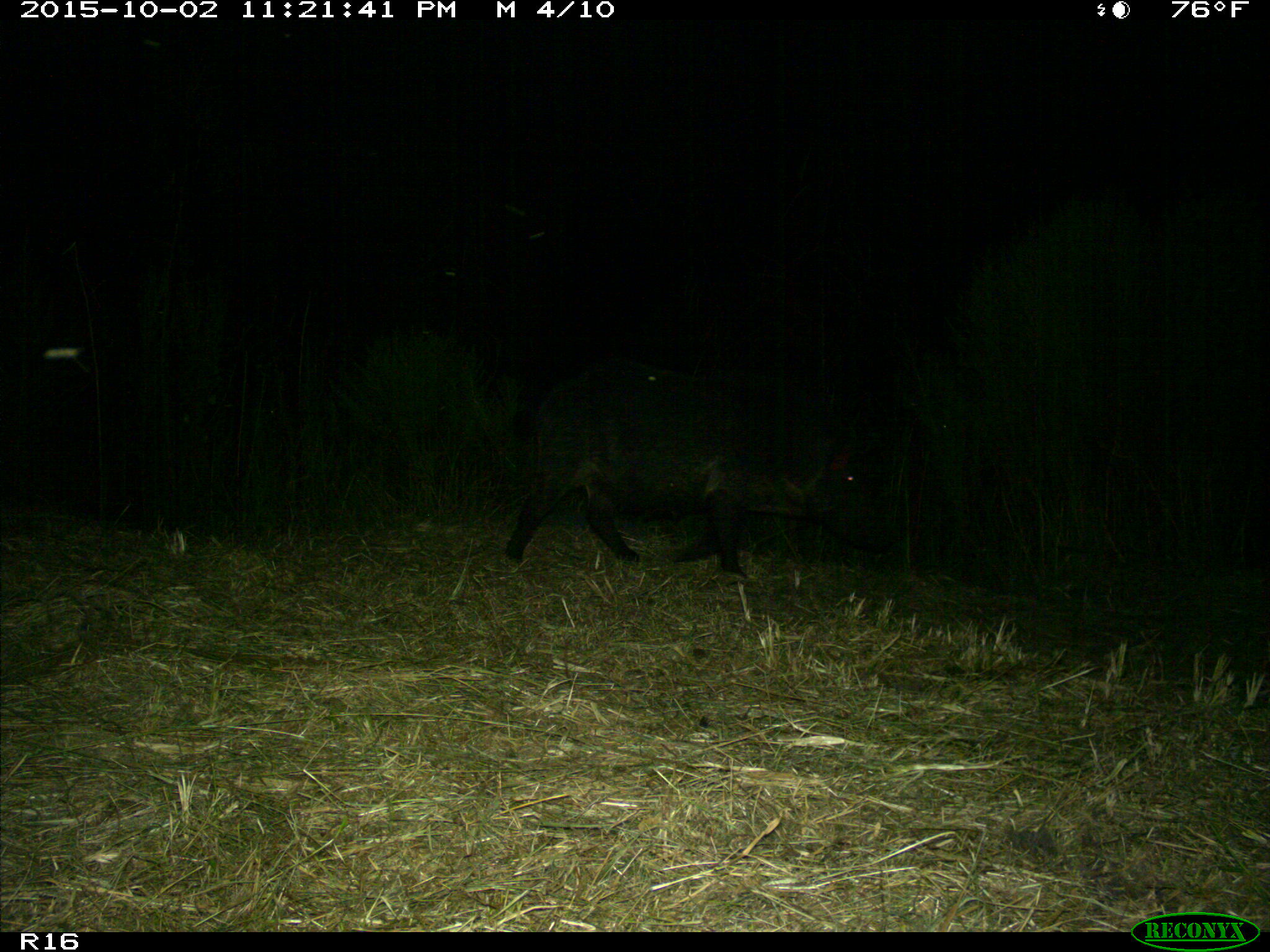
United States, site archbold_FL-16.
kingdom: Animalia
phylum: Chordata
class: Mammalia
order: Artiodactyla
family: Suidae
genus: Sus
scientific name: Sus scrofa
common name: wild boar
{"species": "Sus scrofa (wild boar)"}